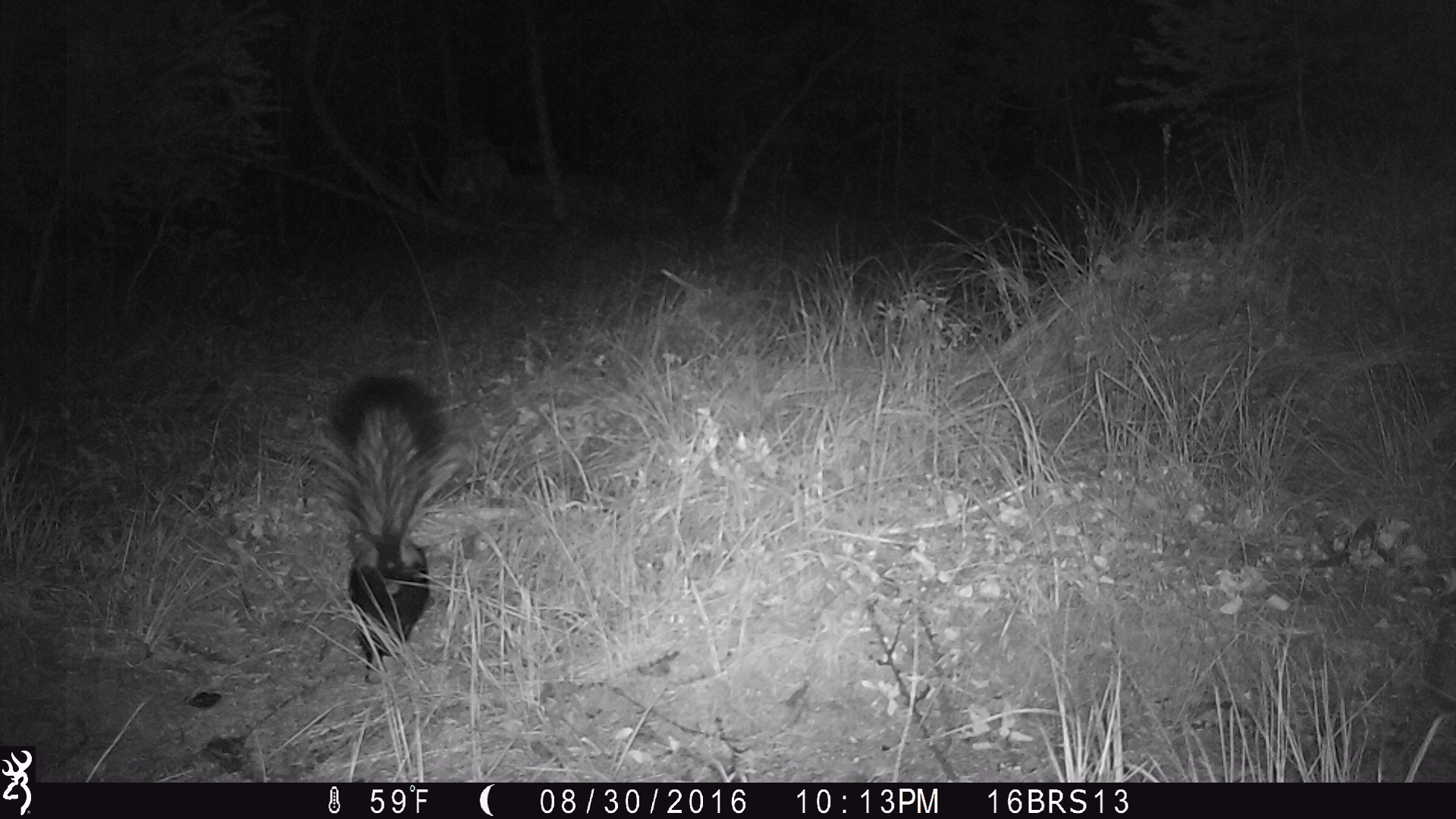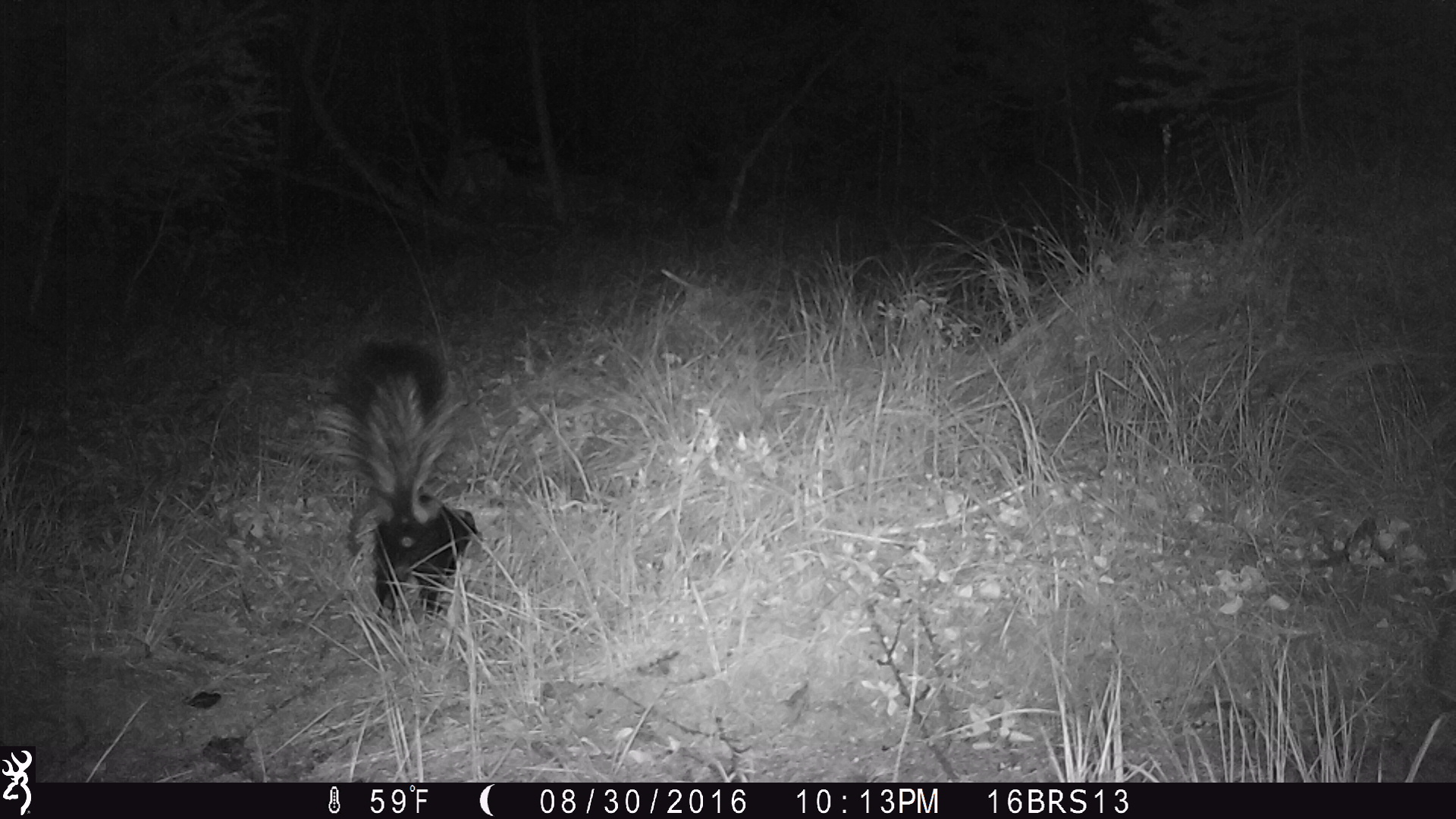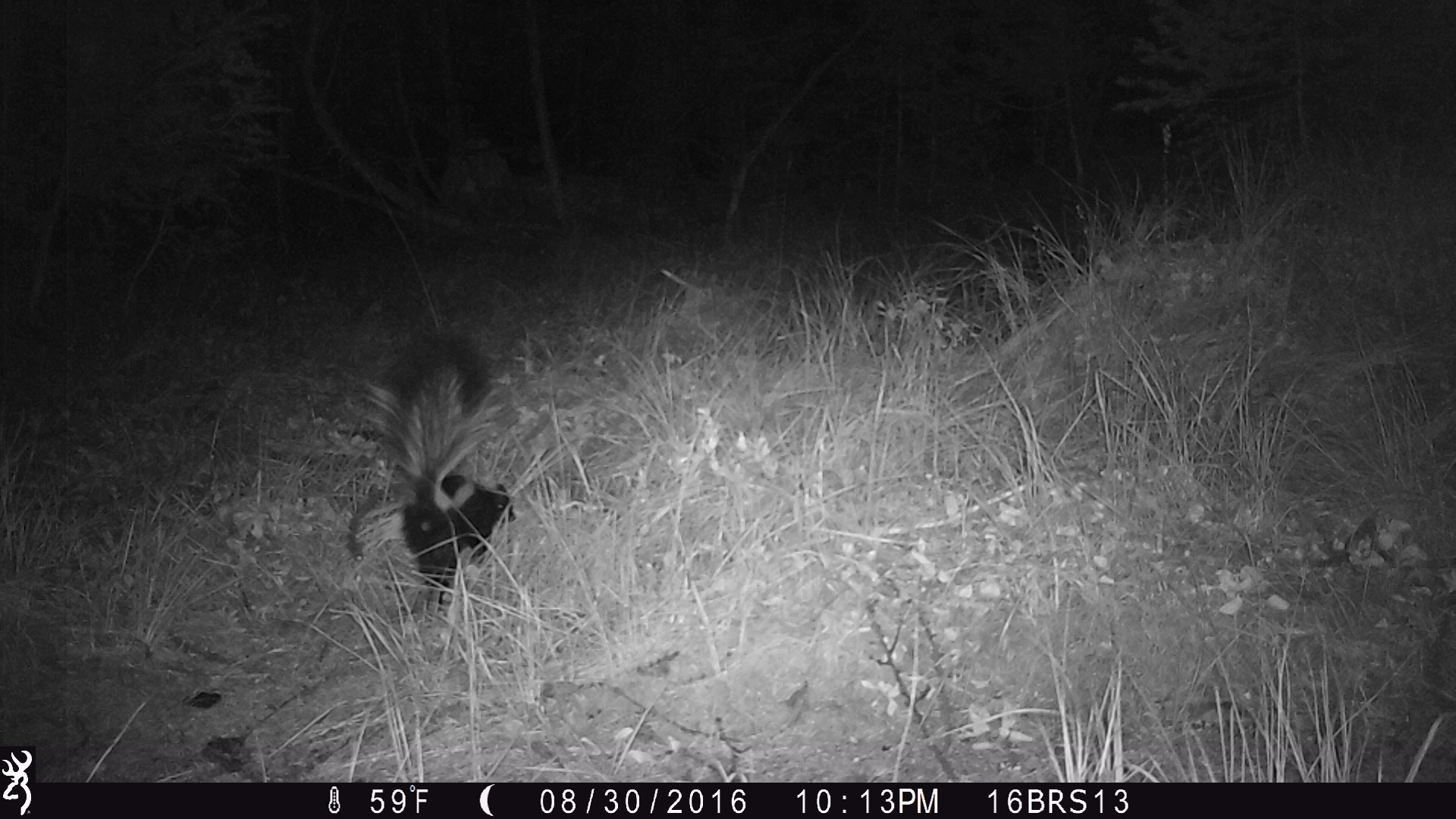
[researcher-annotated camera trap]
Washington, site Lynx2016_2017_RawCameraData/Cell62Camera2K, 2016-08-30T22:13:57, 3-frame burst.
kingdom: Animalia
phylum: Chordata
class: Mammalia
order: Carnivora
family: Mephitidae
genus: Mephitis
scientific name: Mephitis mephitis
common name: striped skunk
Mephitis mephitis (striped skunk). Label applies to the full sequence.